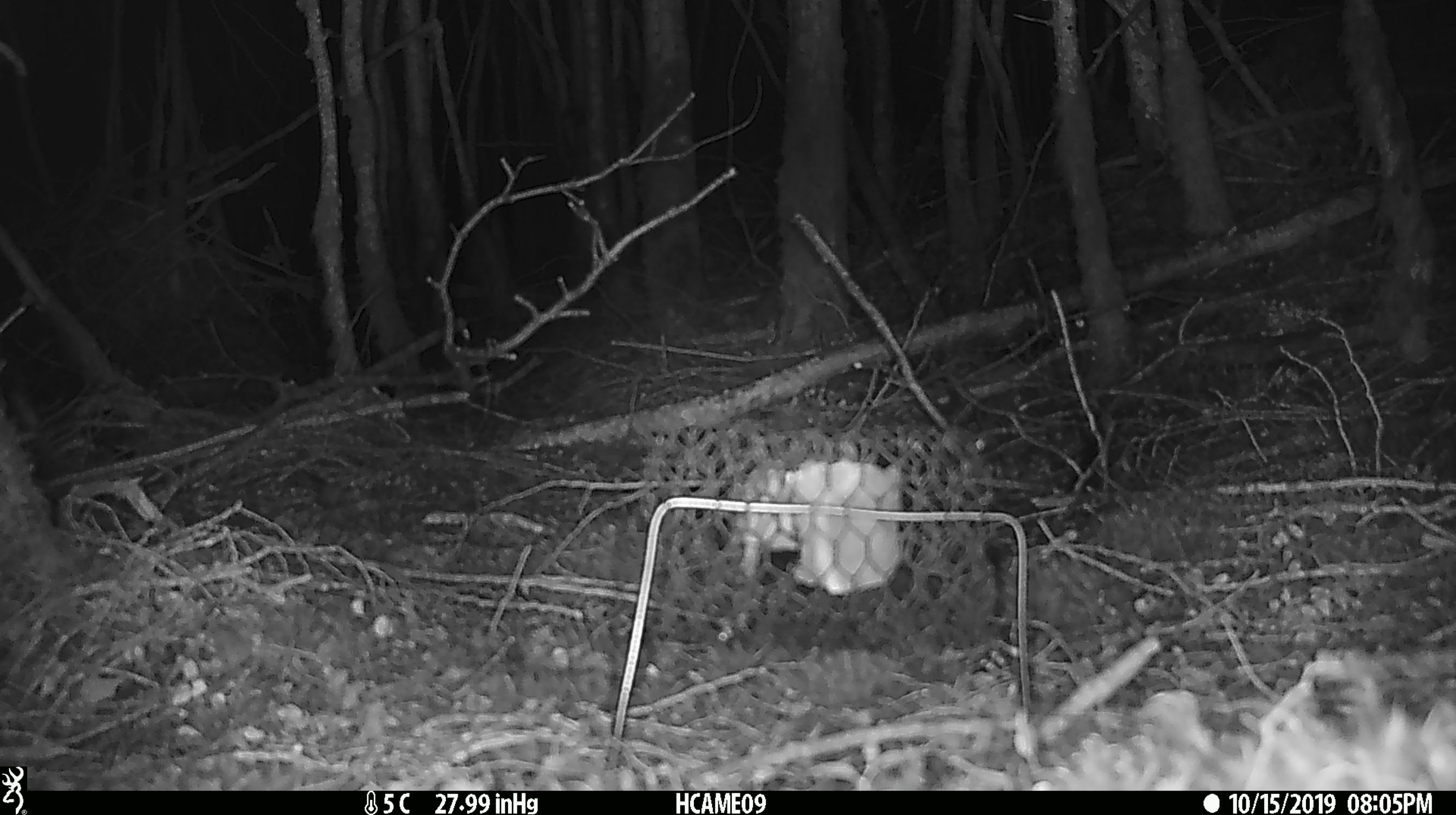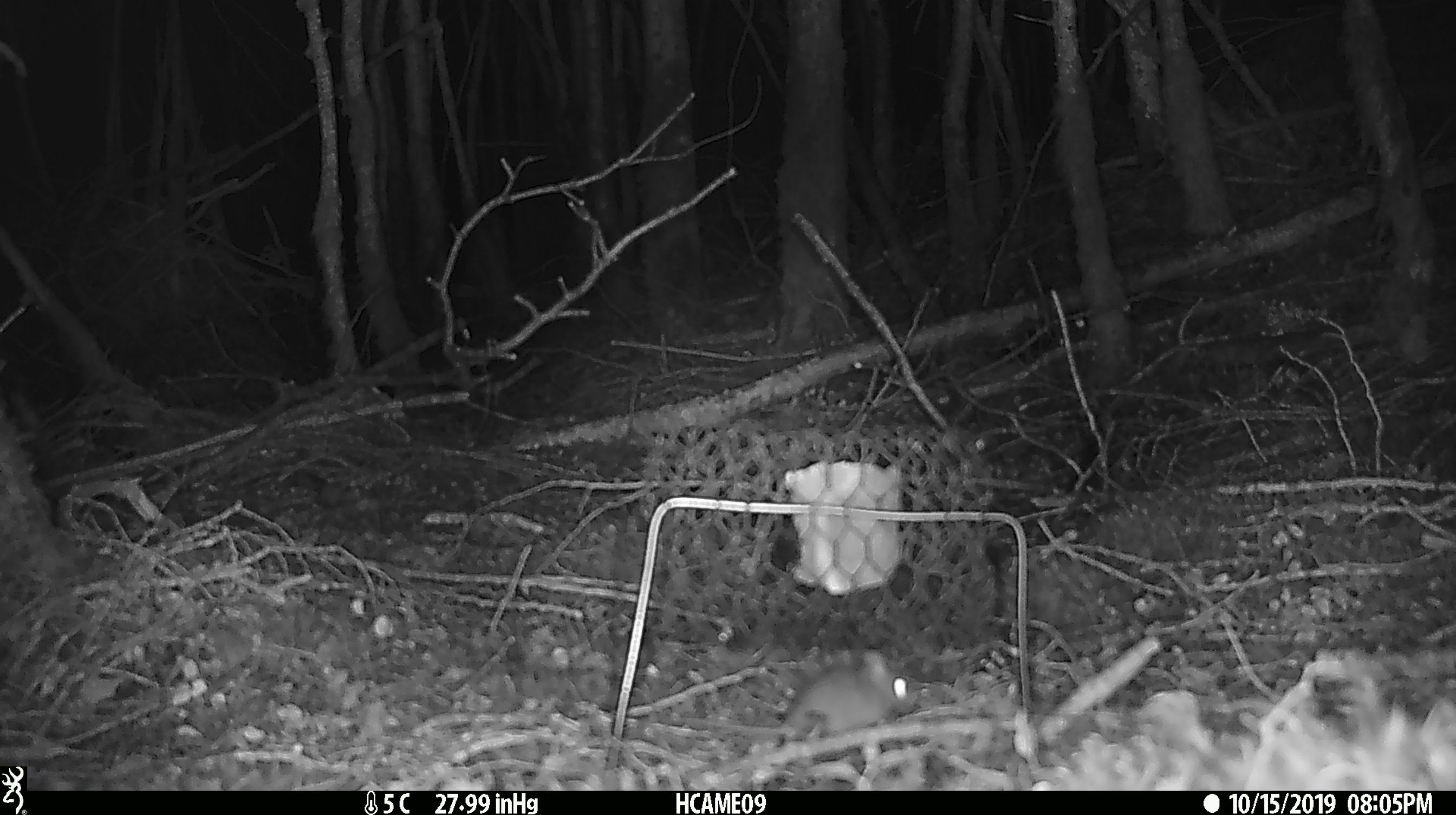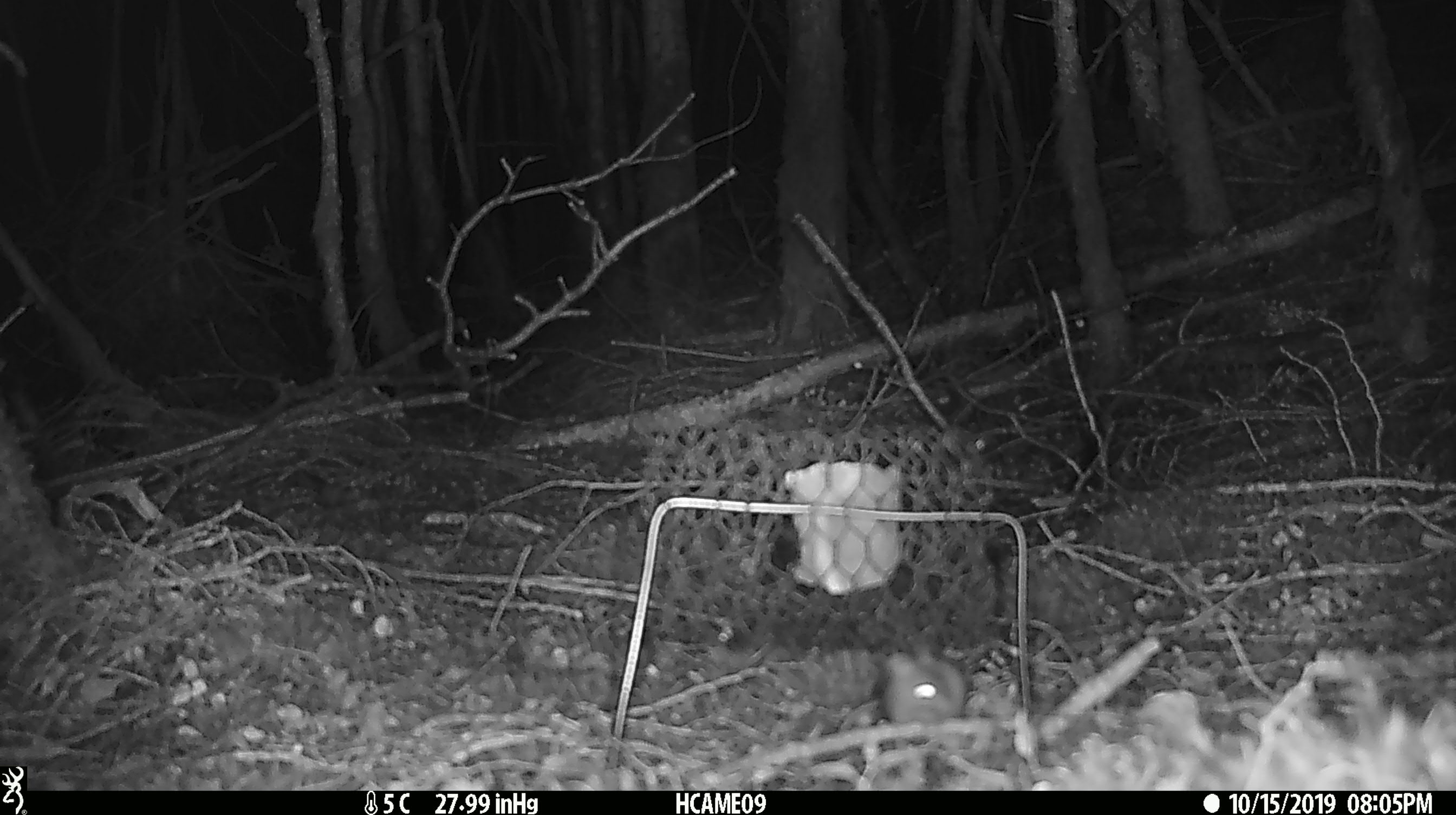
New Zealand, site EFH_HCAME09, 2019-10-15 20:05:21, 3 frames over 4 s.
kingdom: Animalia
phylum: Chordata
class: Mammalia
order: Rodentia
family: Muridae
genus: Mus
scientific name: Mus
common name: mouse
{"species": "mouse (Mus)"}